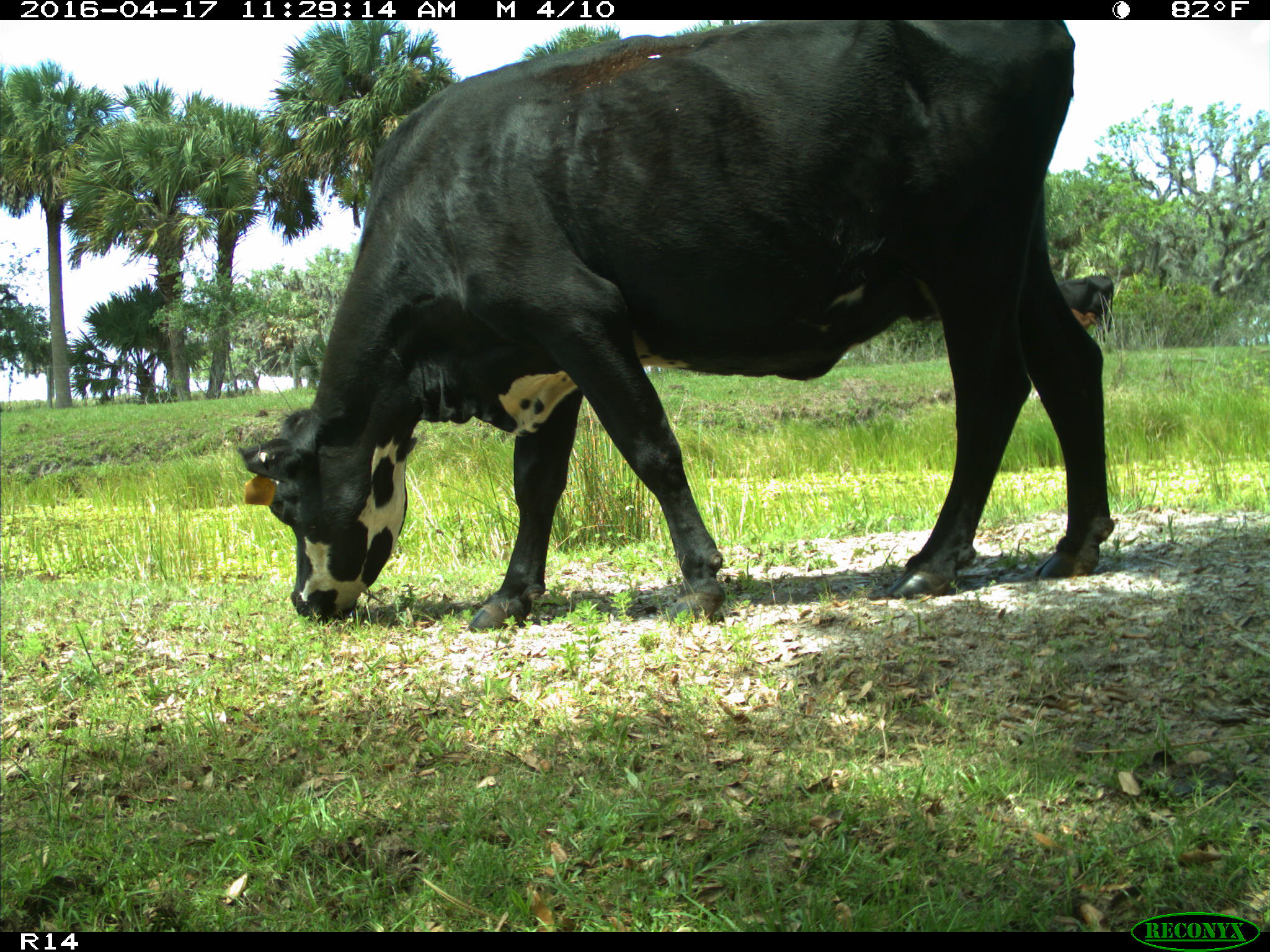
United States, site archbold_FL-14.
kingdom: Animalia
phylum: Chordata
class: Mammalia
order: Artiodactyla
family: Bovidae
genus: Bos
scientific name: Bos taurus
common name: domestic cow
Bos taurus (domestic cow).